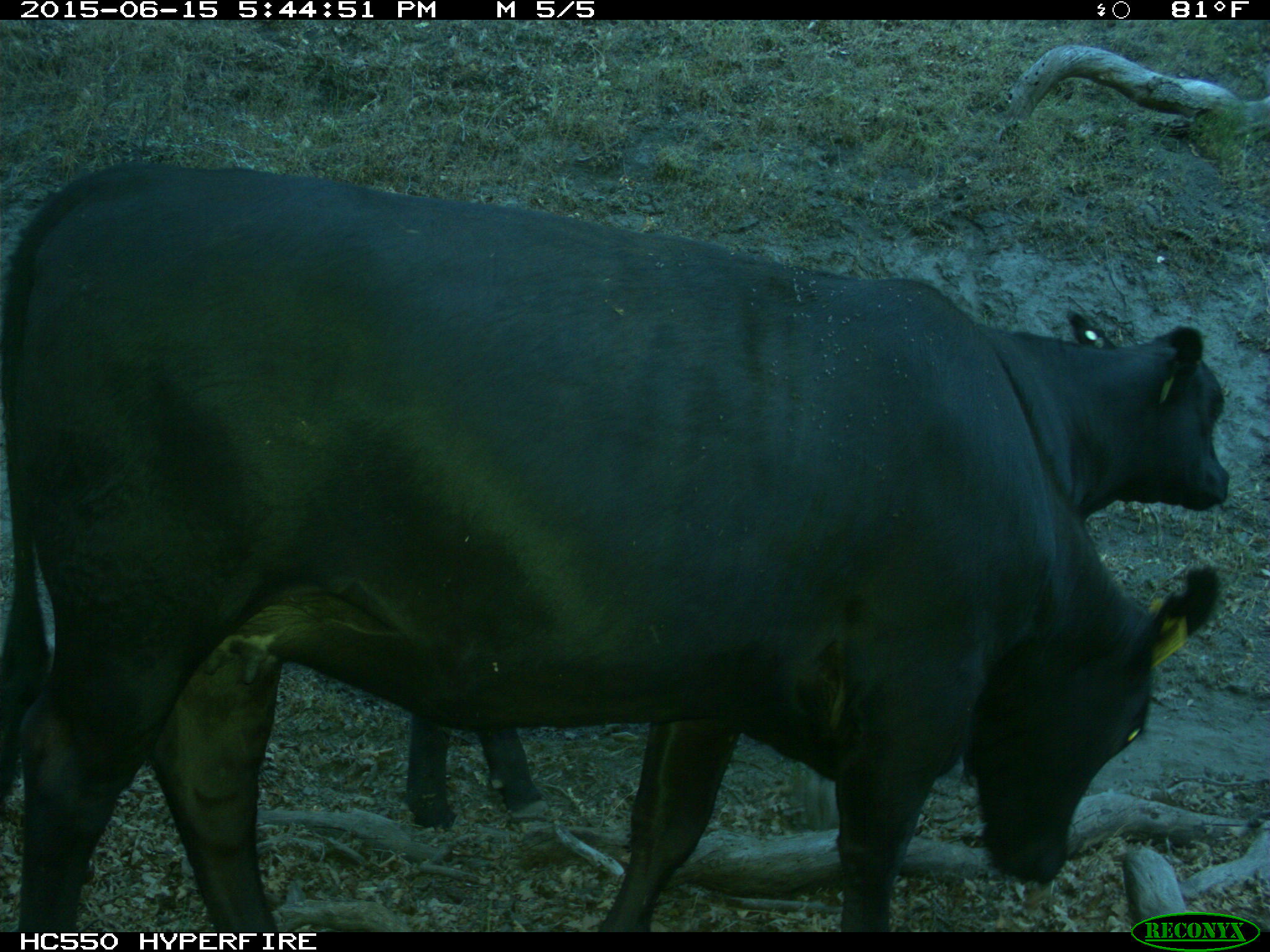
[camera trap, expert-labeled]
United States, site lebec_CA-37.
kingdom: Animalia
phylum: Chordata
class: Mammalia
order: Artiodactyla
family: Bovidae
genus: Bos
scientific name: Bos taurus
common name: domestic cow